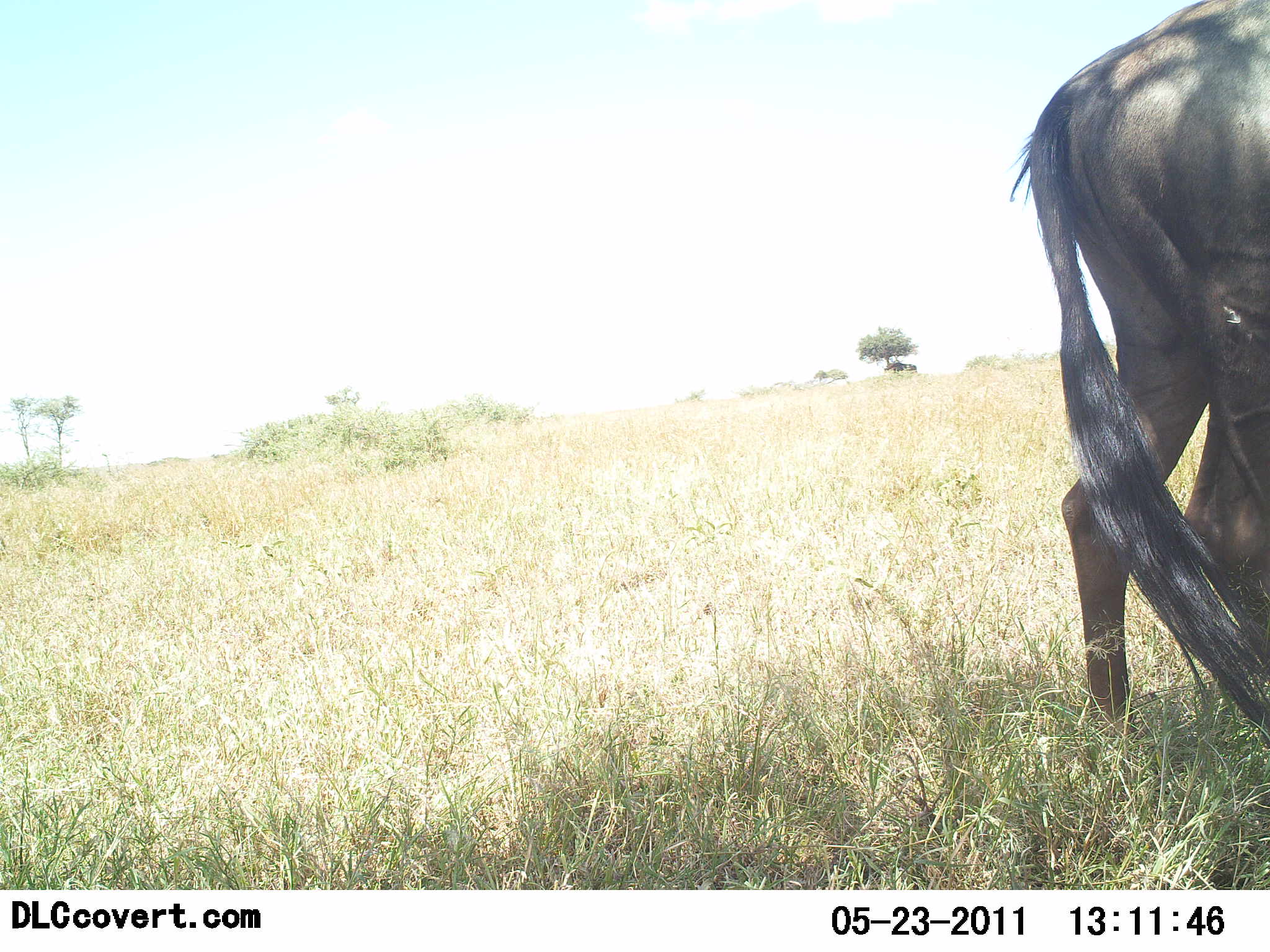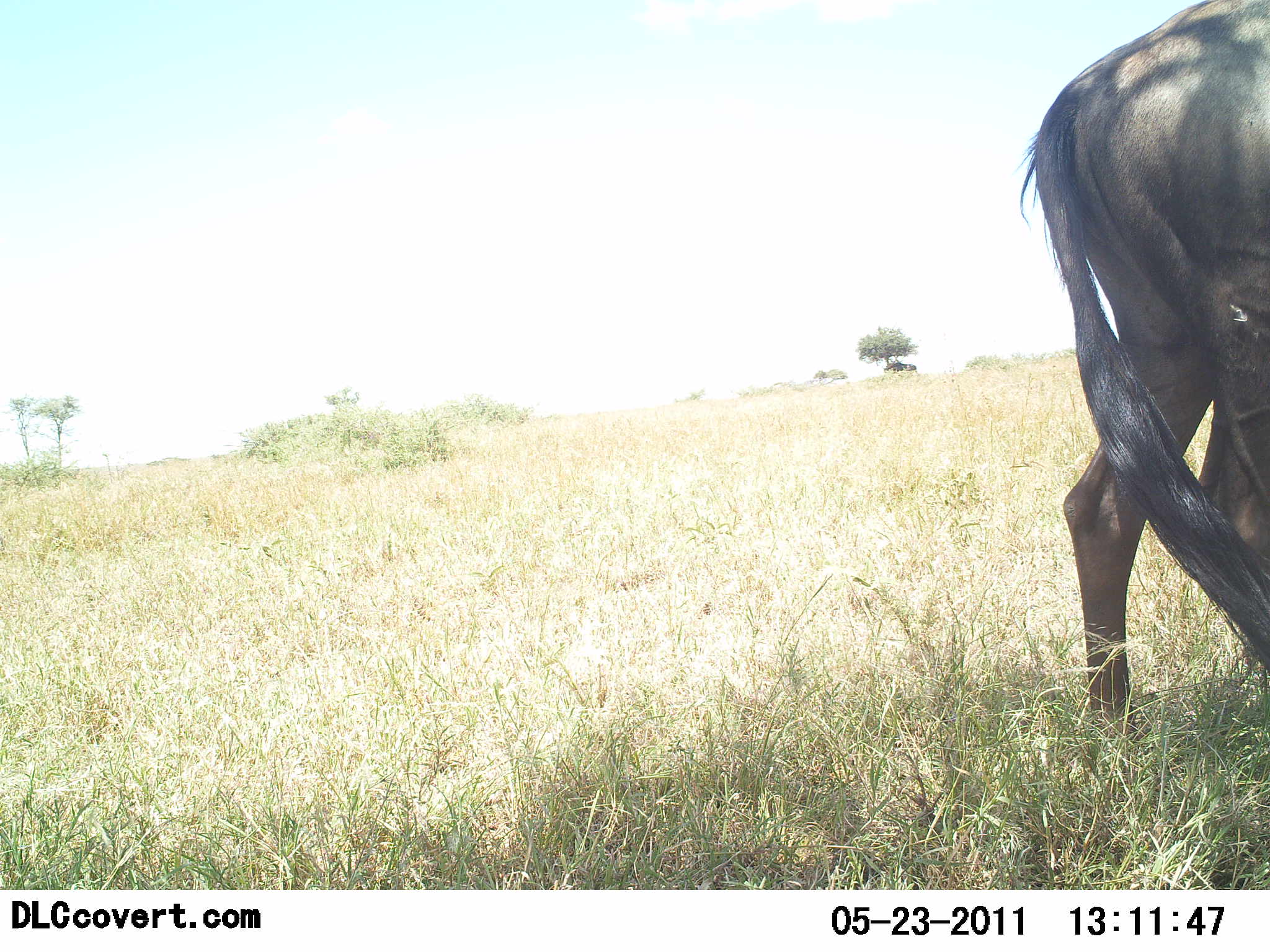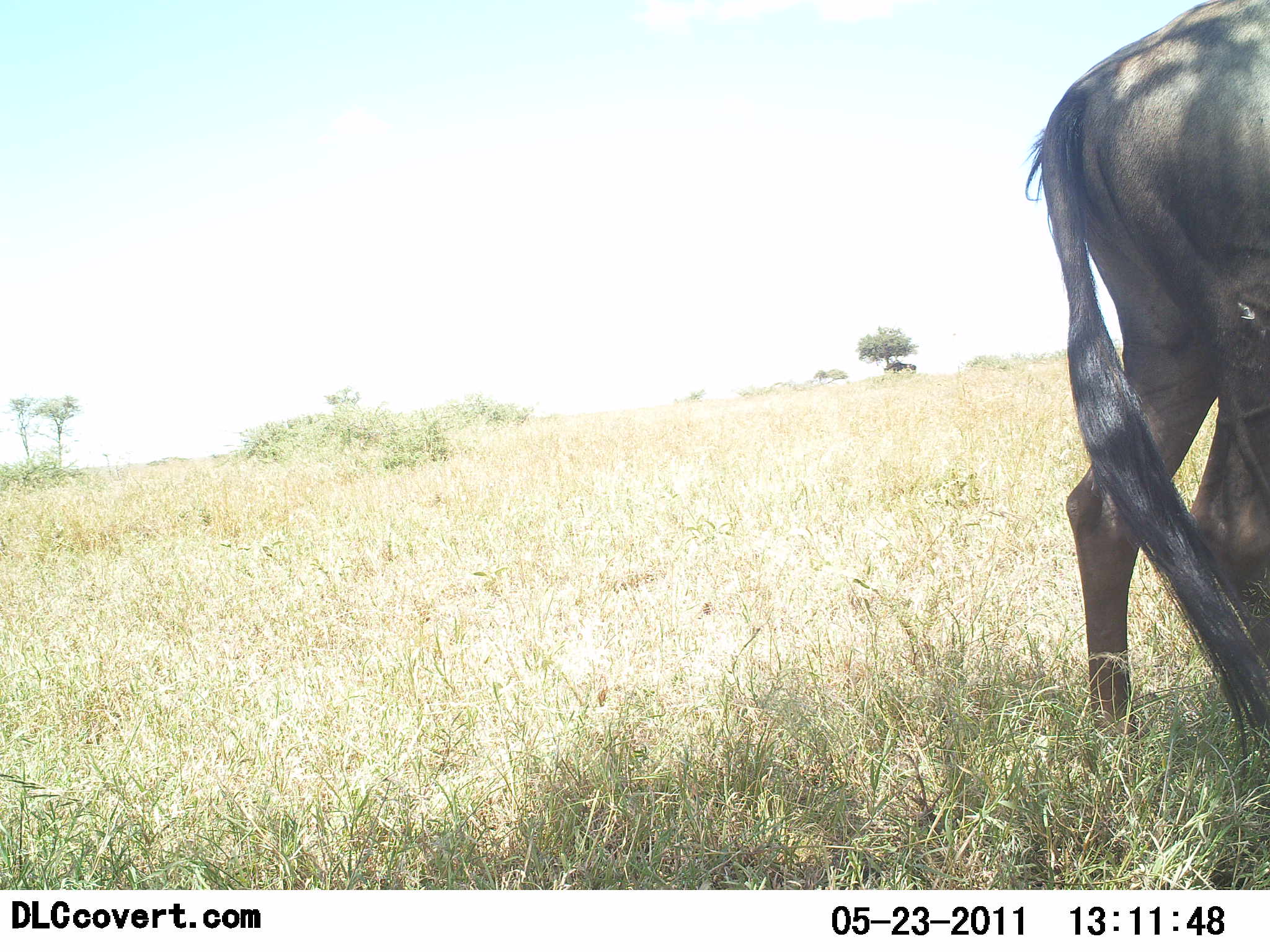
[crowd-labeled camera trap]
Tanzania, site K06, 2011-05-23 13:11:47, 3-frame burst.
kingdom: Animalia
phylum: Chordata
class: Mammalia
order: Artiodactyla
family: Bovidae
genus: Connochaetes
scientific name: Connochaetes taurinus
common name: blue wildebeest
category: wildebeest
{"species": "wildebeest (blue wildebeest) (Connochaetes taurinus)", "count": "1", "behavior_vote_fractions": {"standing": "90%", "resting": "10%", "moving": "10%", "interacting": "0%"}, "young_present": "0%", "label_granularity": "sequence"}